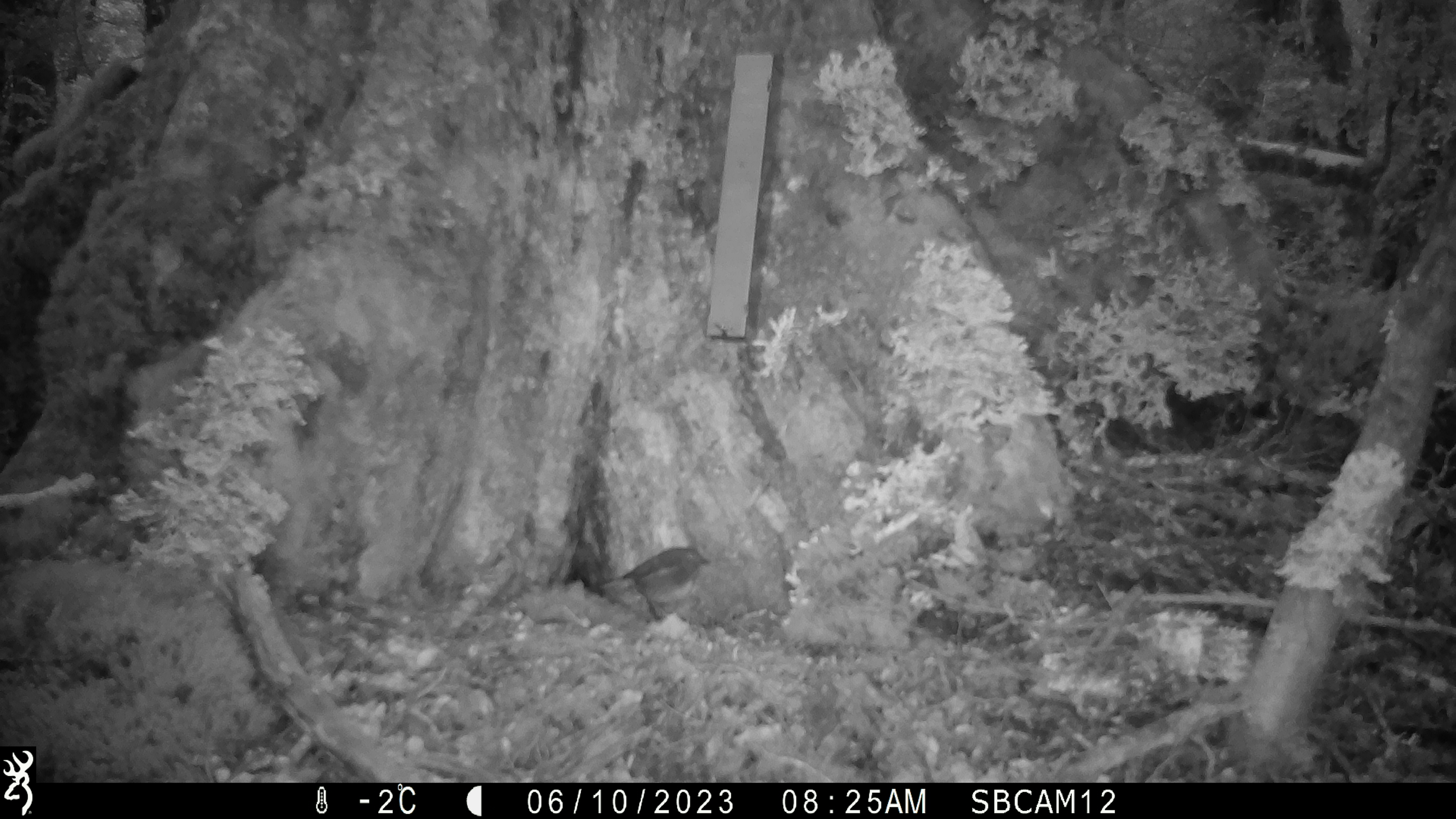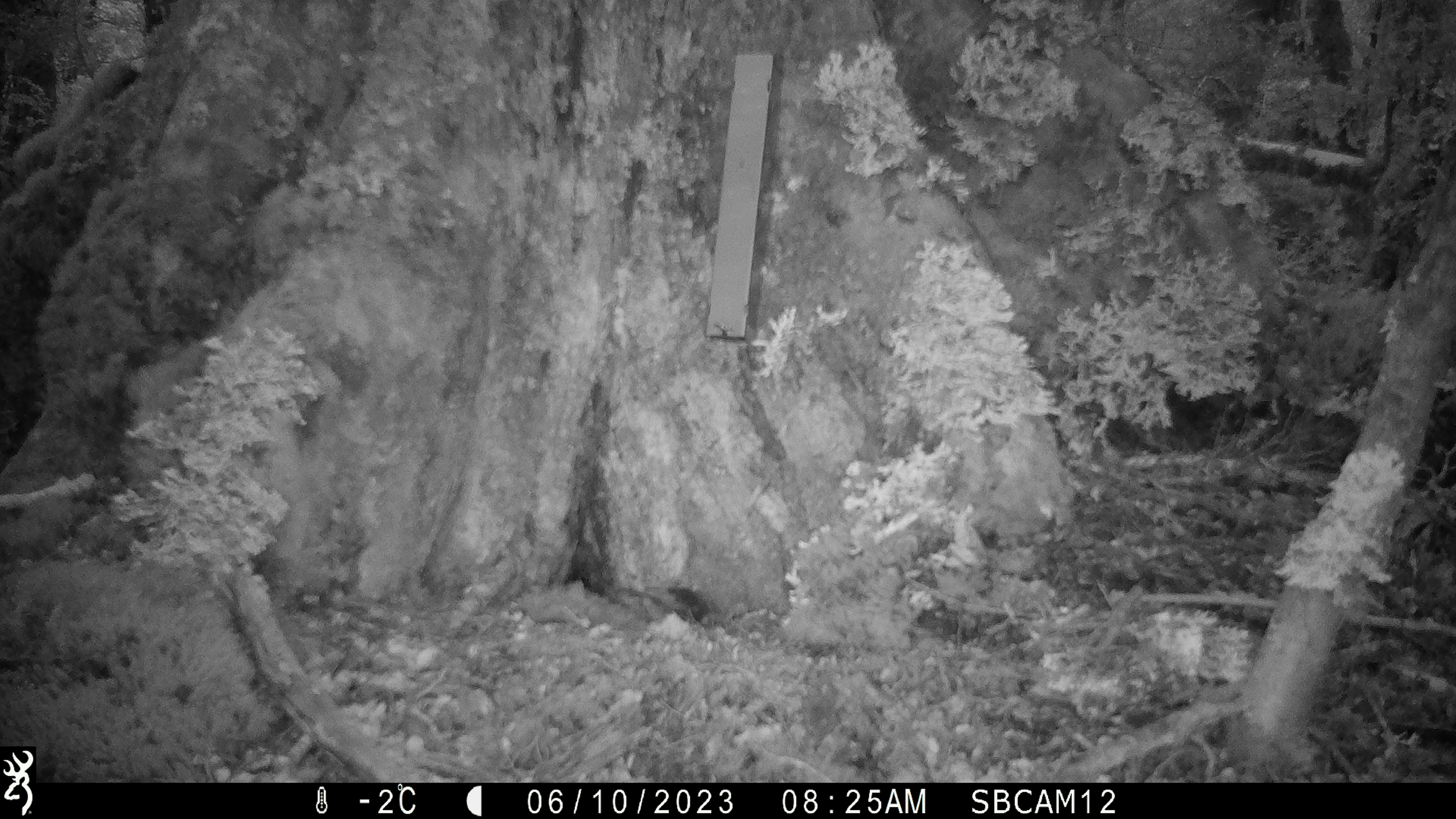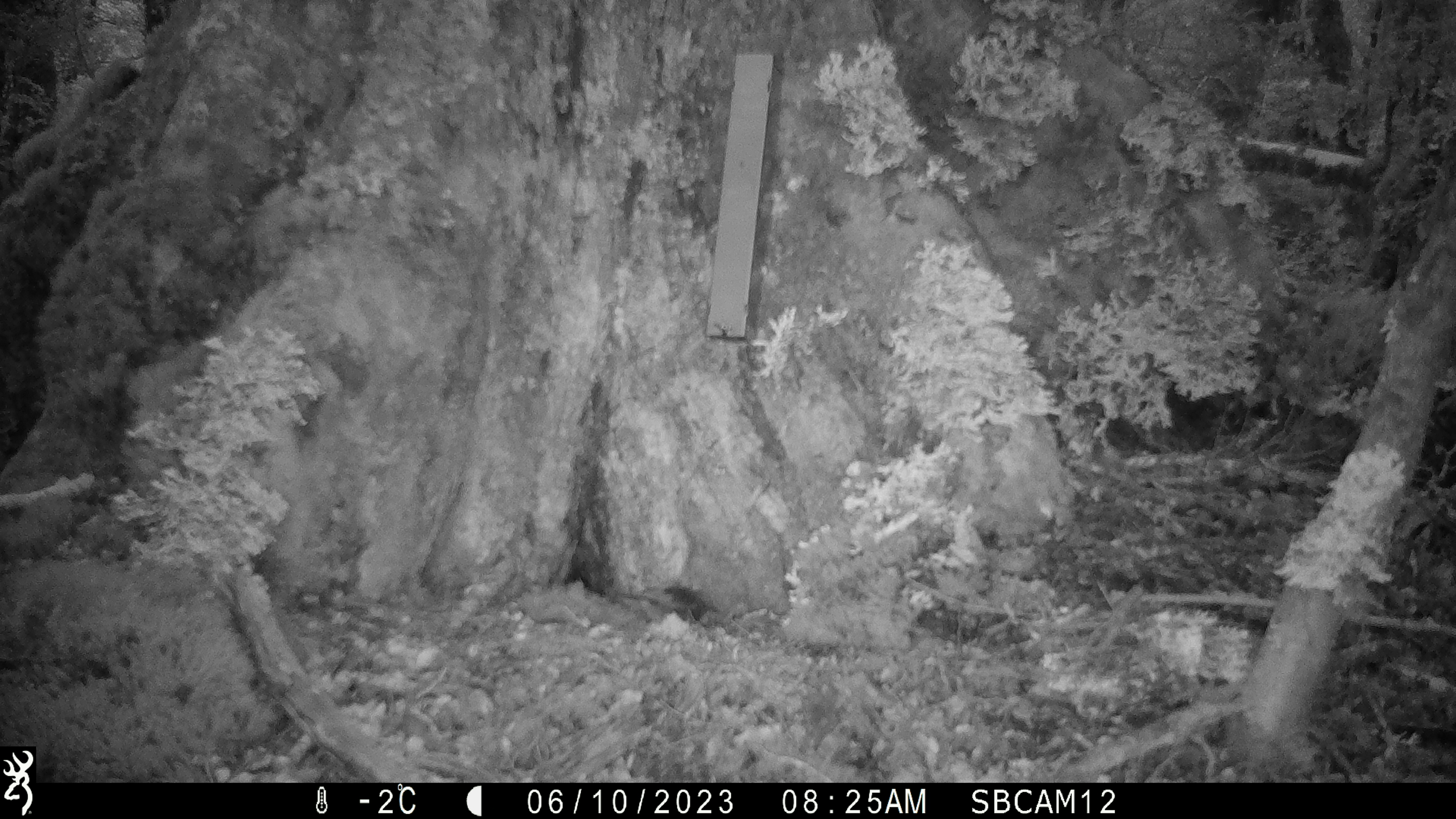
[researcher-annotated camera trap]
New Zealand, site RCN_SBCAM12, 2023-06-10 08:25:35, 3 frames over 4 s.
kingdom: Animalia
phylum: Chordata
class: Aves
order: Passeriformes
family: Petroicidae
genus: Petroica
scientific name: Petroica australis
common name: new zealand robin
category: robin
Robin (new zealand robin) (Petroica australis).